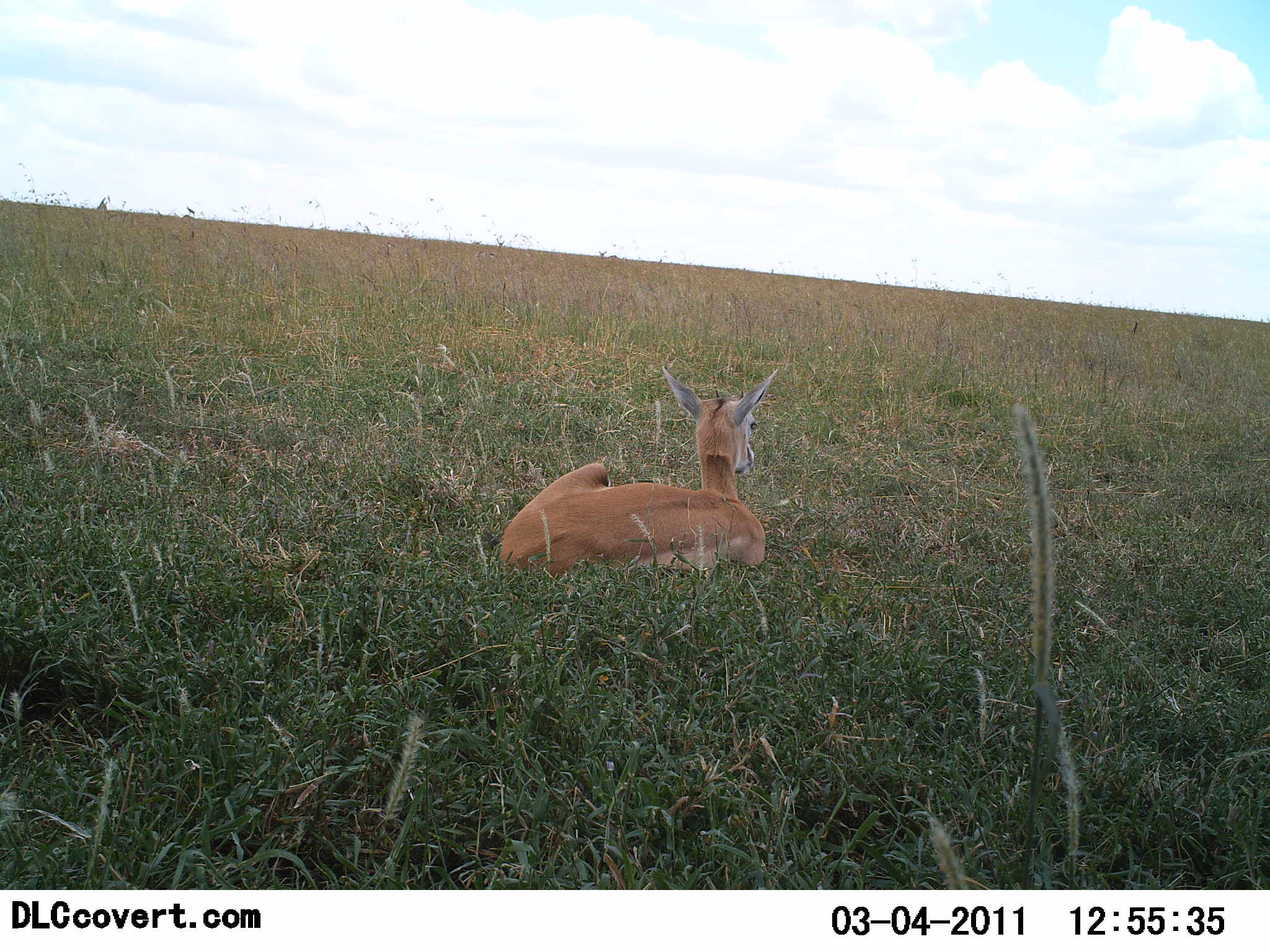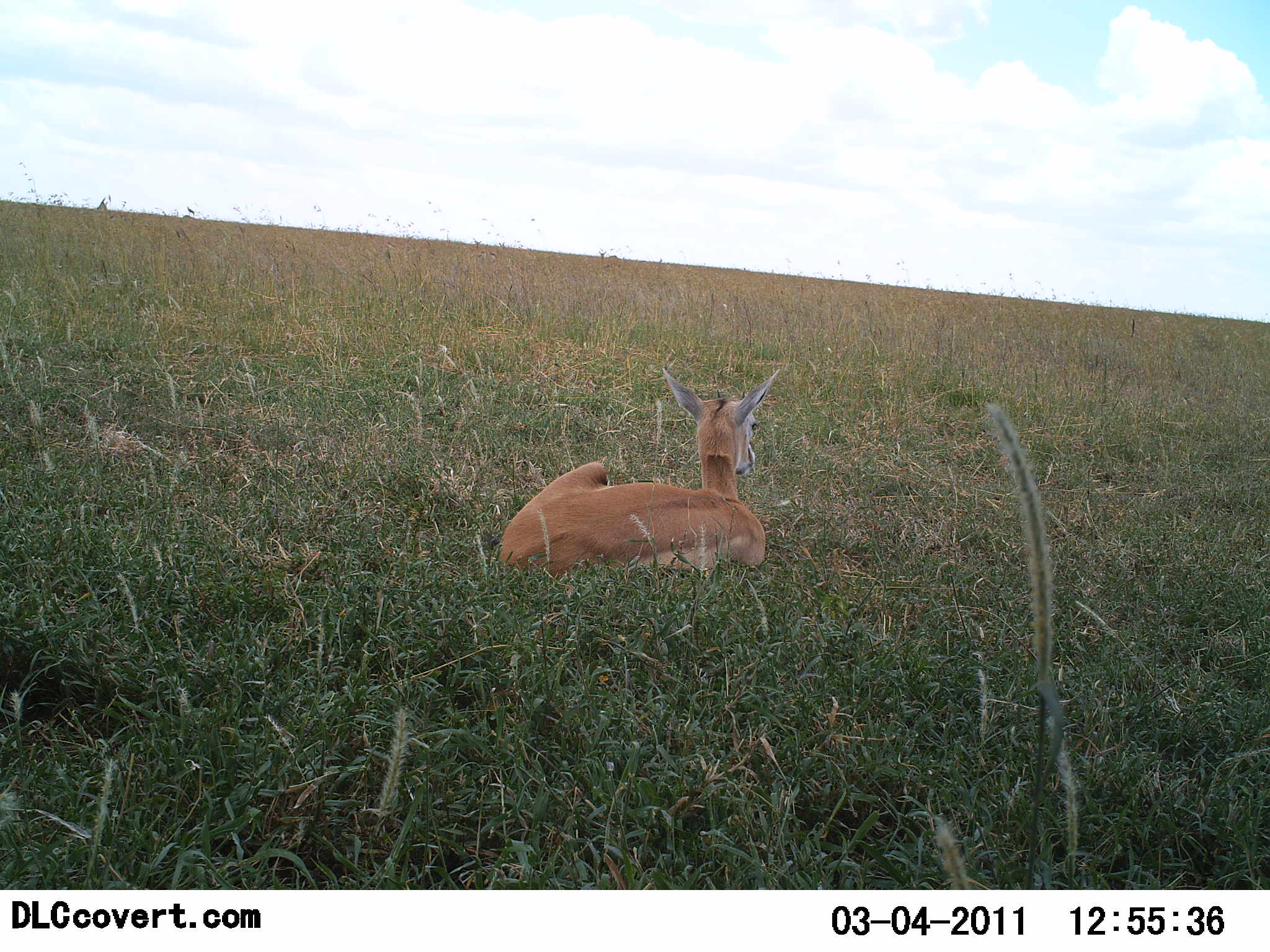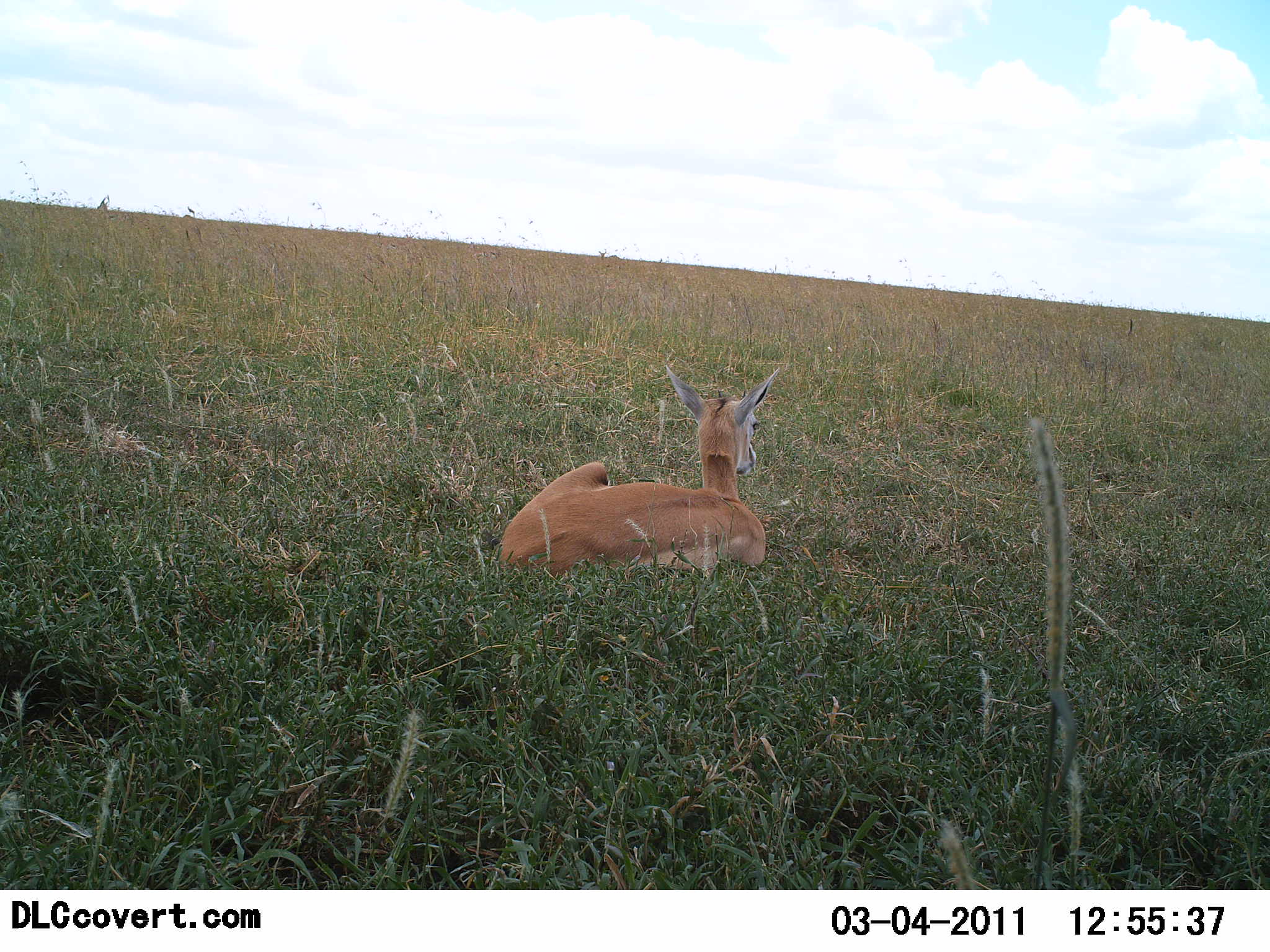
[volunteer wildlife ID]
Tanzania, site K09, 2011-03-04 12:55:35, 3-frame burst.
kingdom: Animalia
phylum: Chordata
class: Mammalia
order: Artiodactyla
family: Bovidae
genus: Nanger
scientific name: Nanger granti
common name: grant's gazelle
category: gazellegrants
Gazellegrants (grant's gazelle) (Nanger granti), count 1. Behavior (volunteer vote fractions): standing 0%, resting 100%, moving 0%, interacting 0%. Young present (vote fraction): 10%. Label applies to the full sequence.